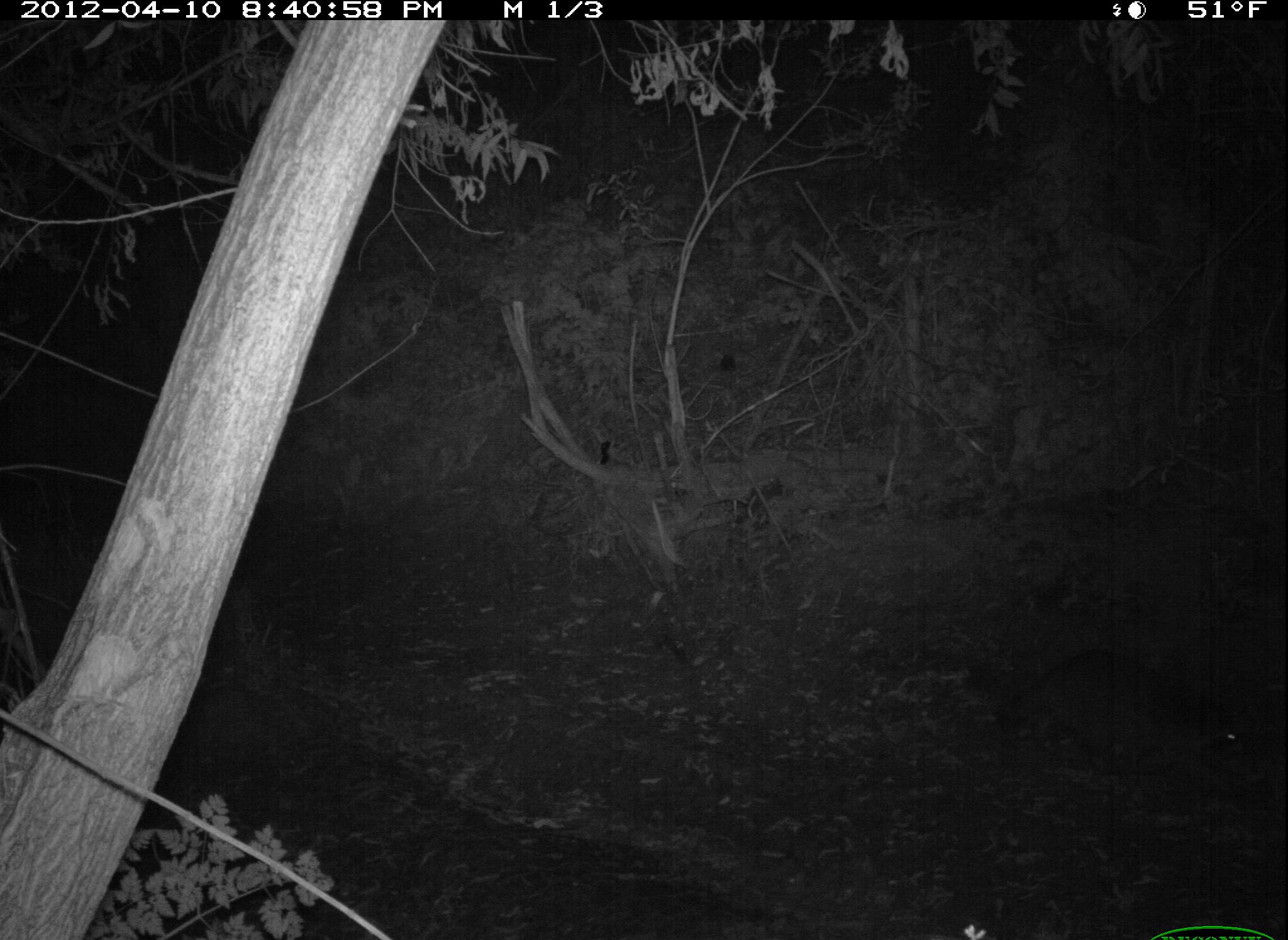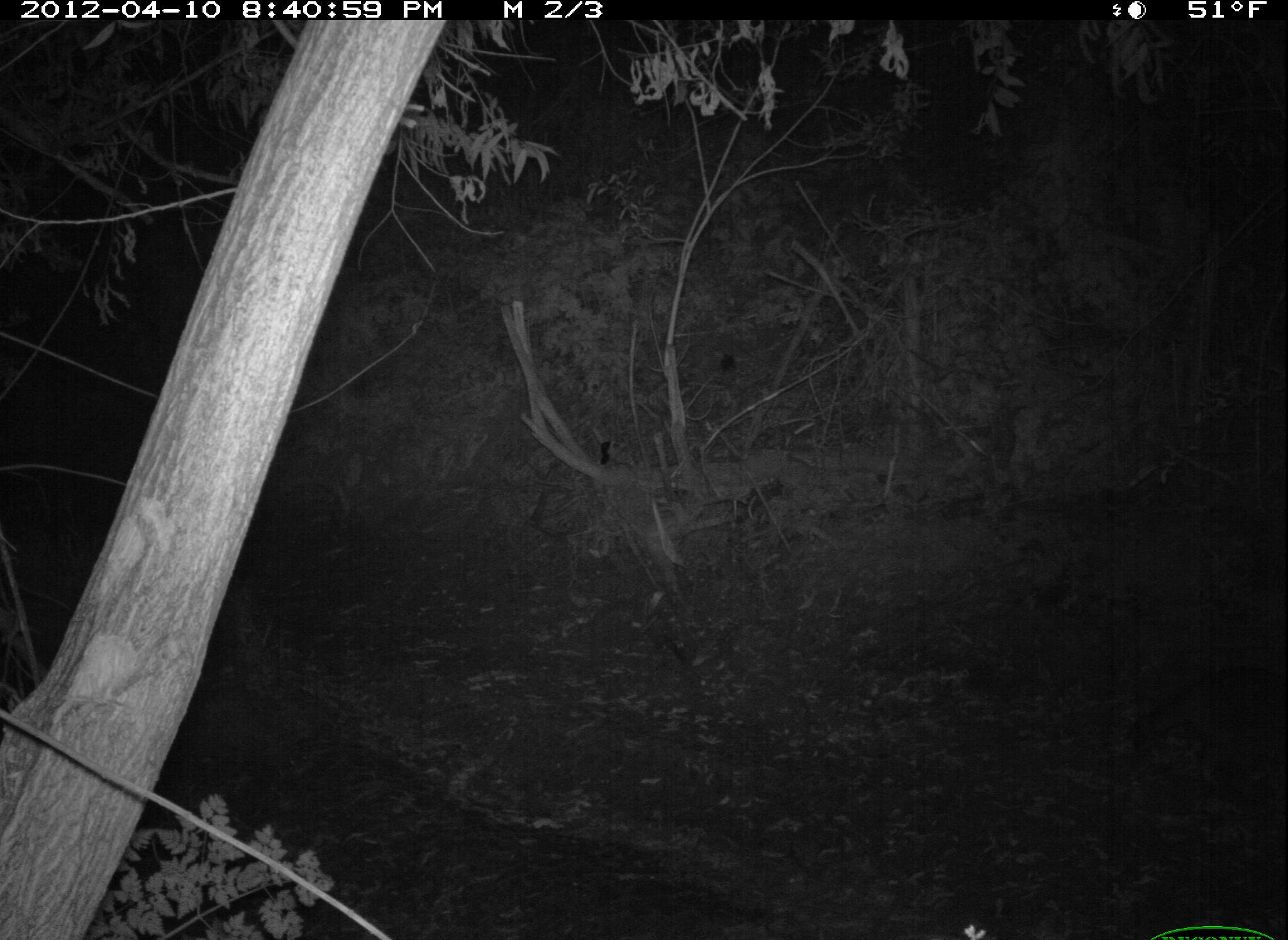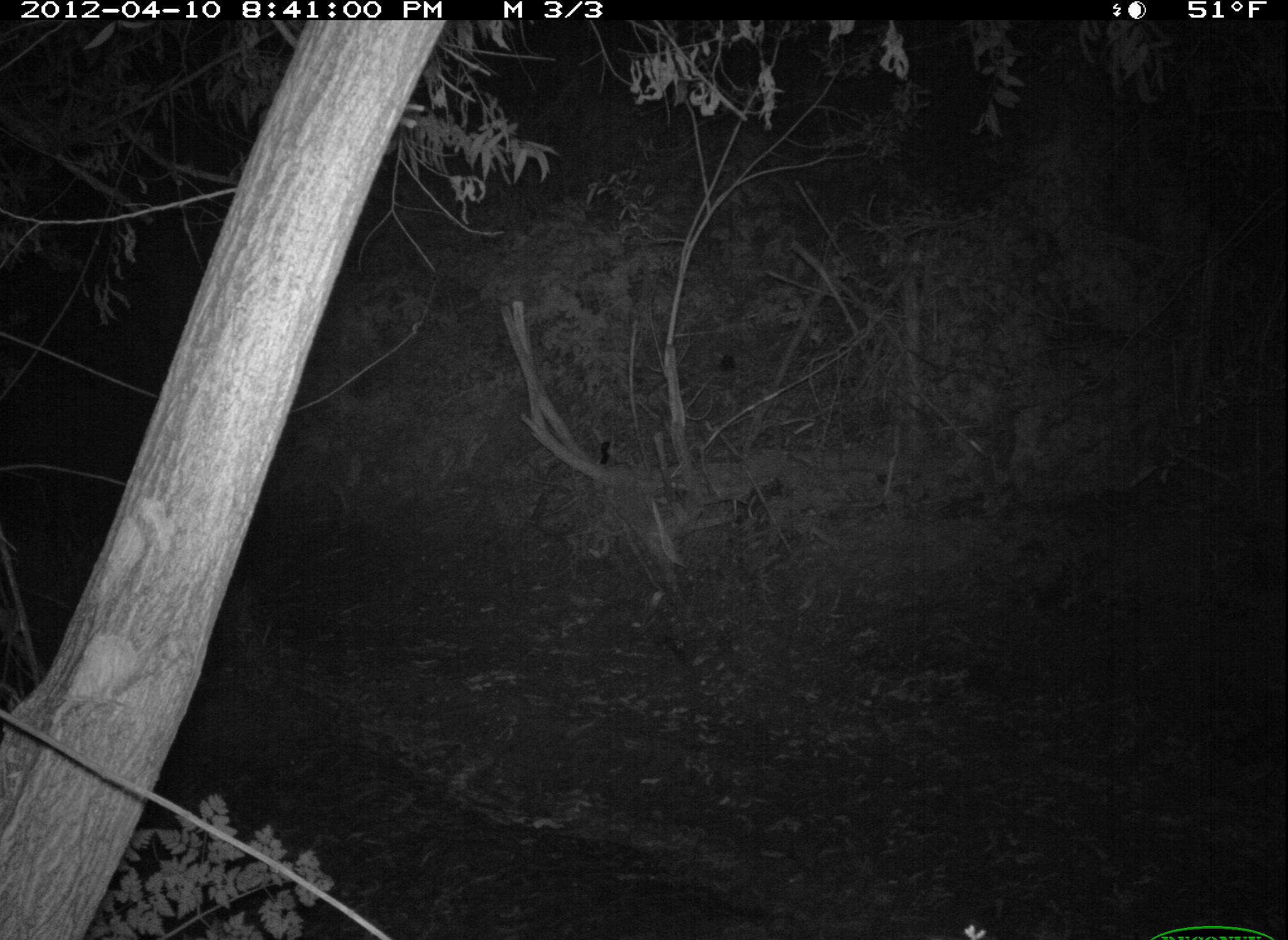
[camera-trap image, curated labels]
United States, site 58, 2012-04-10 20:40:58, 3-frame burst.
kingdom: Animalia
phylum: Chordata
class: Mammalia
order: Carnivora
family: Procyonidae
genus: Procyon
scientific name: Procyon lotor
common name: raccoon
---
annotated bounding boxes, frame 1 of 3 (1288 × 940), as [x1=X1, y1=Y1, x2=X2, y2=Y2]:
raccoon: [x1=1026, y1=651, x2=1288, y2=794]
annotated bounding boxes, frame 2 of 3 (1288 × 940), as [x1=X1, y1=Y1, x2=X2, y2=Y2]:
raccoon: [x1=1134, y1=664, x2=1288, y2=784]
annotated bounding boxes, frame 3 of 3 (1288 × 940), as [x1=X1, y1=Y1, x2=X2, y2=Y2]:
raccoon: [x1=1122, y1=624, x2=1288, y2=792]